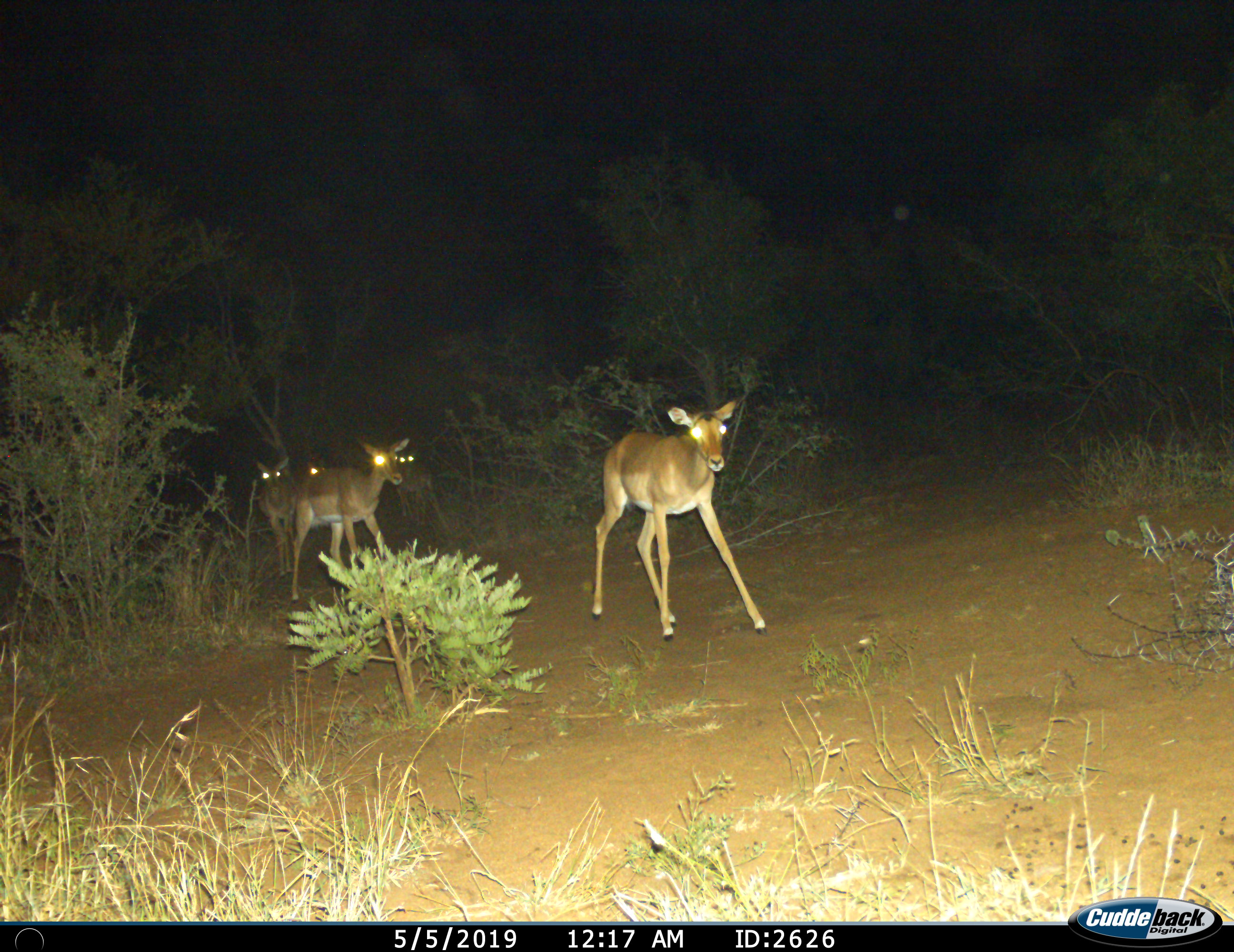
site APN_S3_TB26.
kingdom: Animalia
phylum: Chordata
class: Mammalia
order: Artiodactyla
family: Bovidae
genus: Aepyceros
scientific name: Aepyceros melampus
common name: impala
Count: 5.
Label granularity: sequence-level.